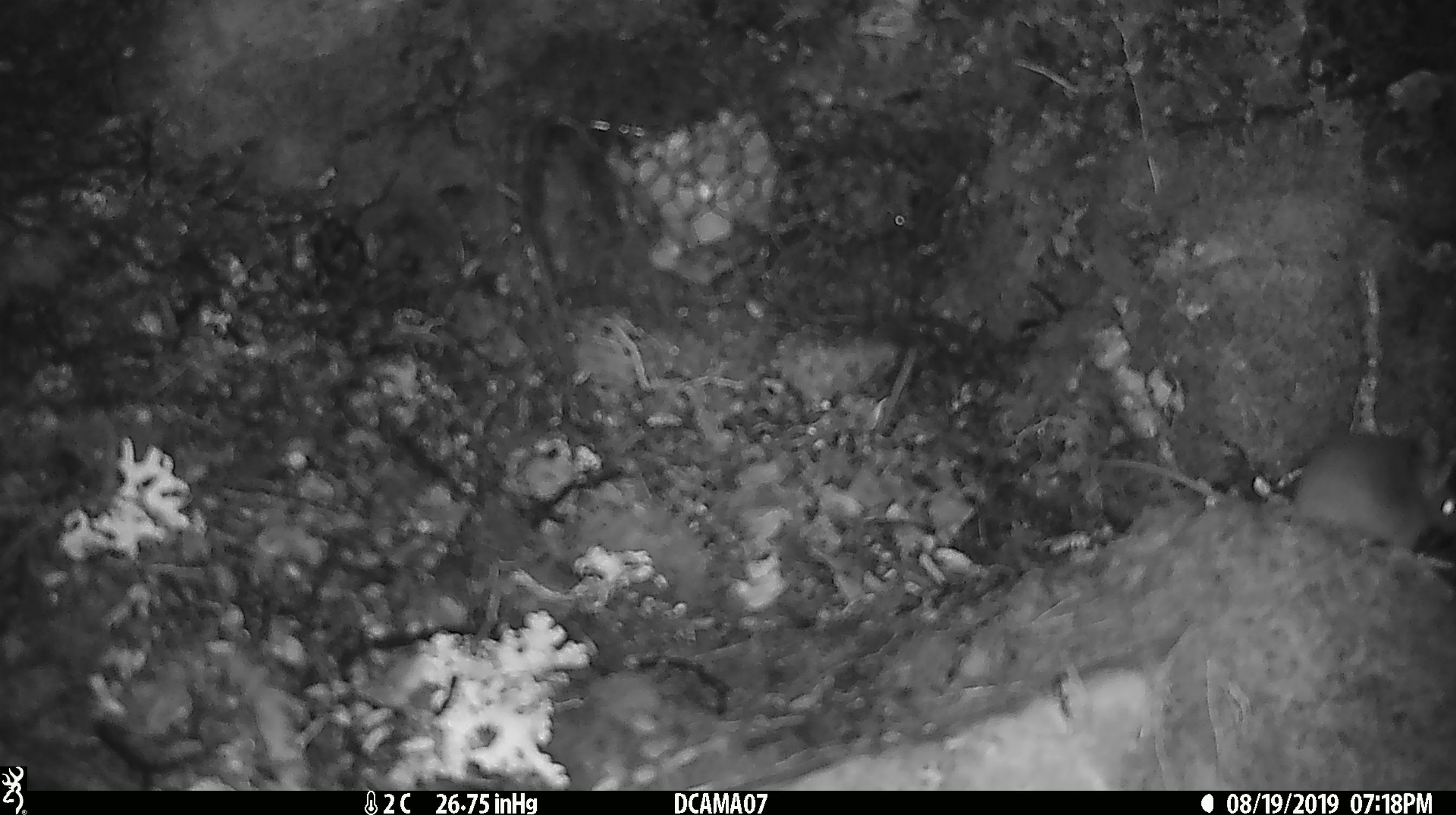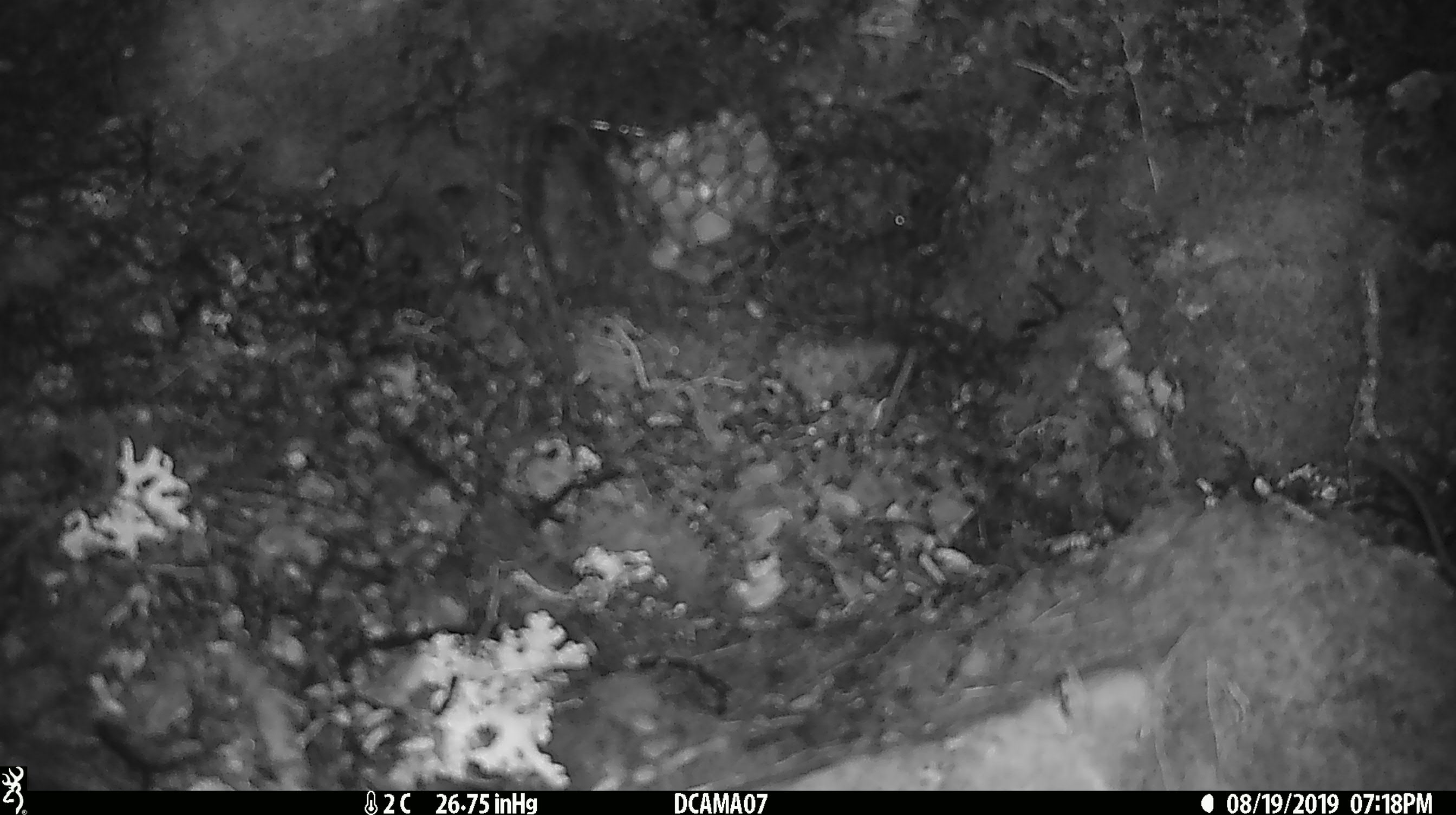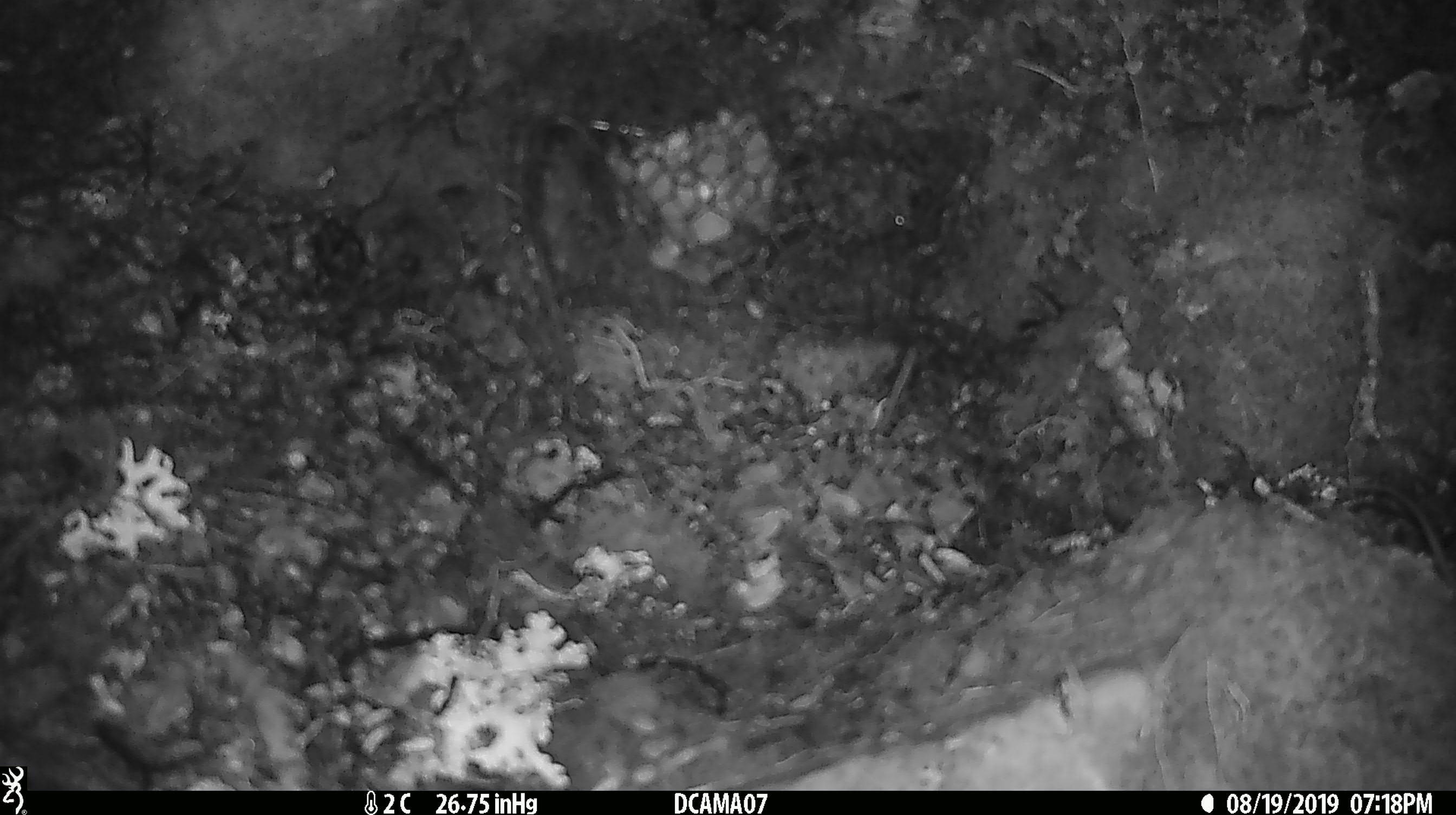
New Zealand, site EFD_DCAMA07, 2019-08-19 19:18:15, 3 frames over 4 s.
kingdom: Animalia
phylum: Chordata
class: Mammalia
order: Rodentia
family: Muridae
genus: Mus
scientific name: Mus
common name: mouse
Mouse (Mus).